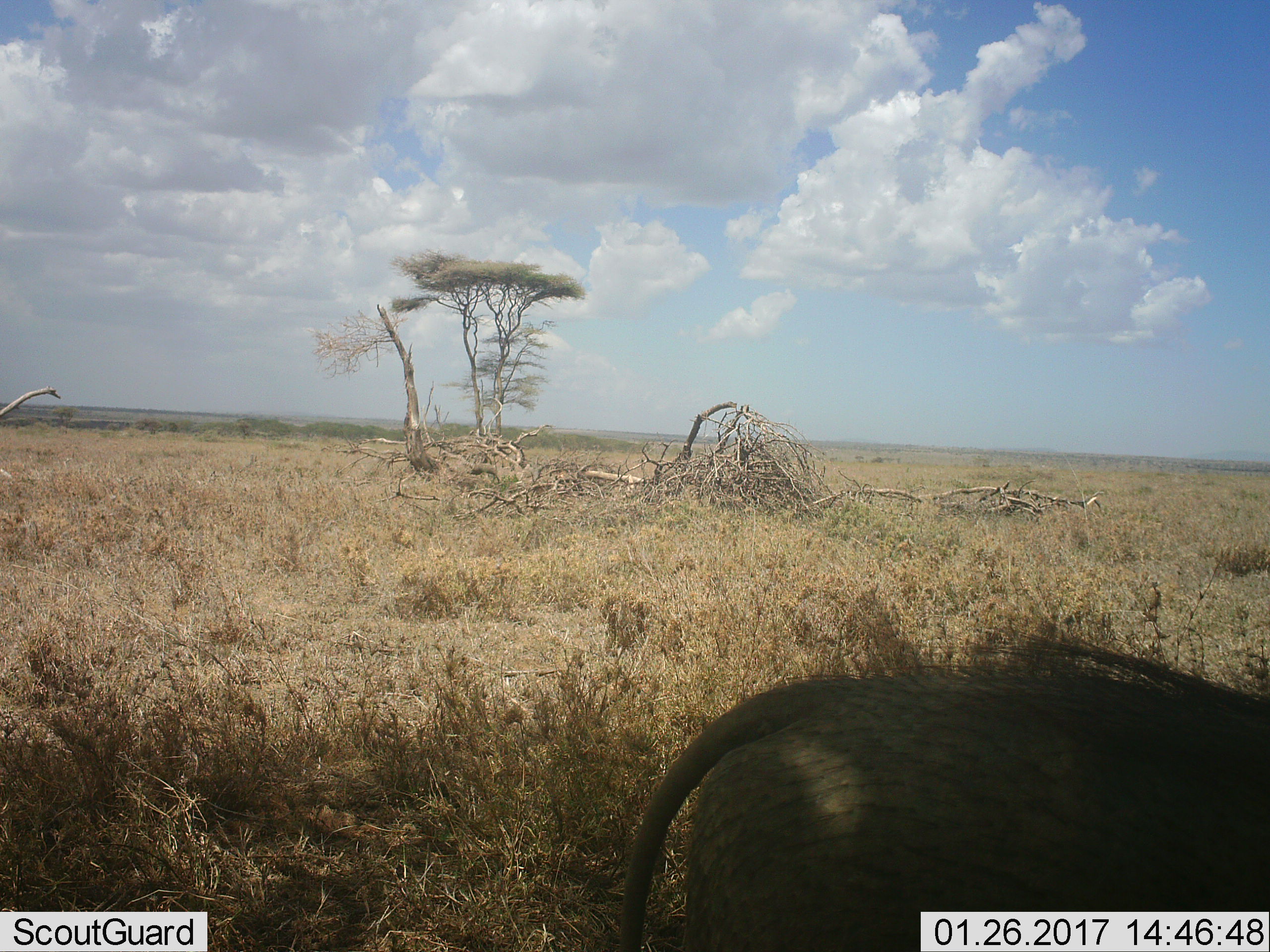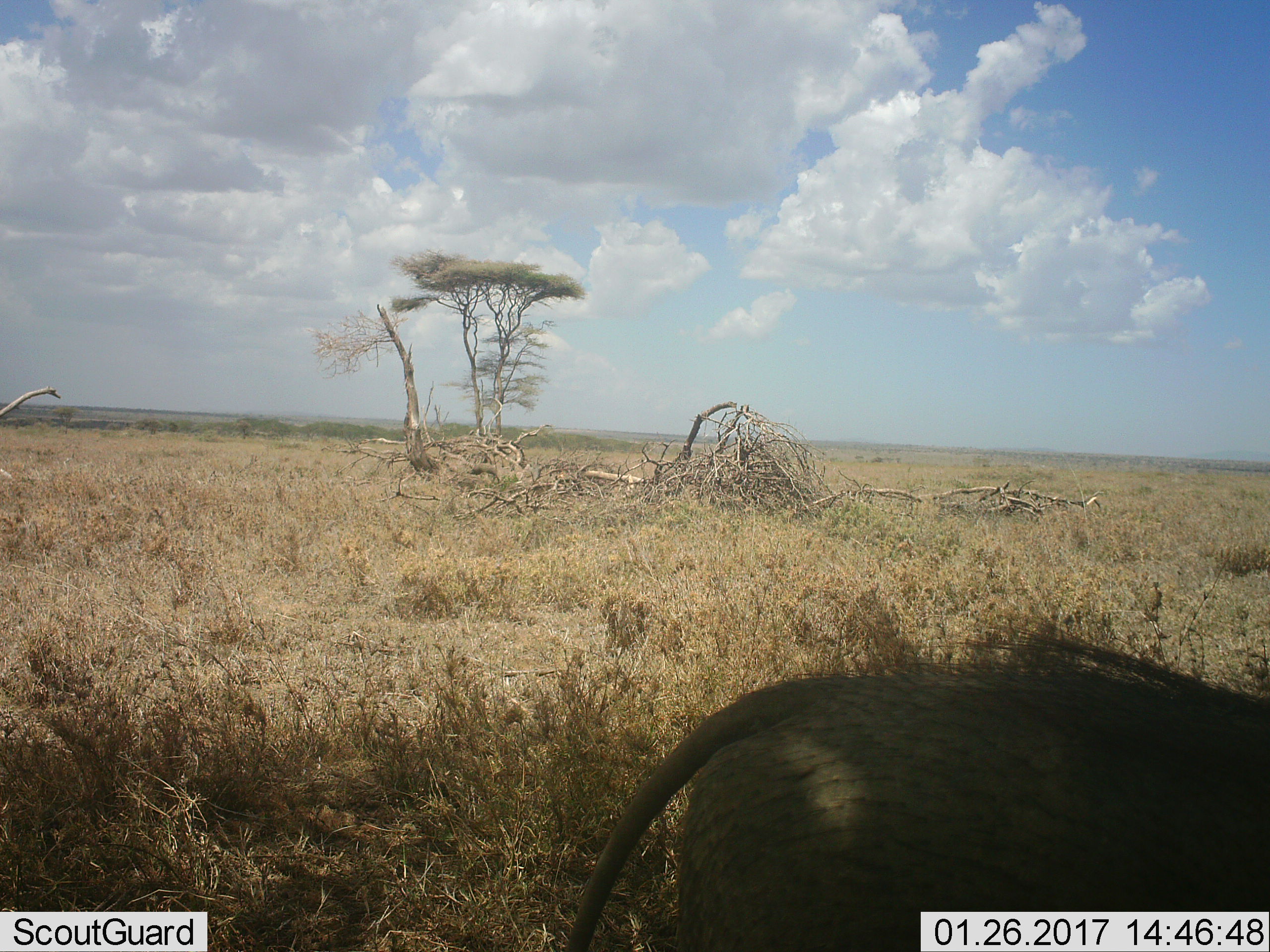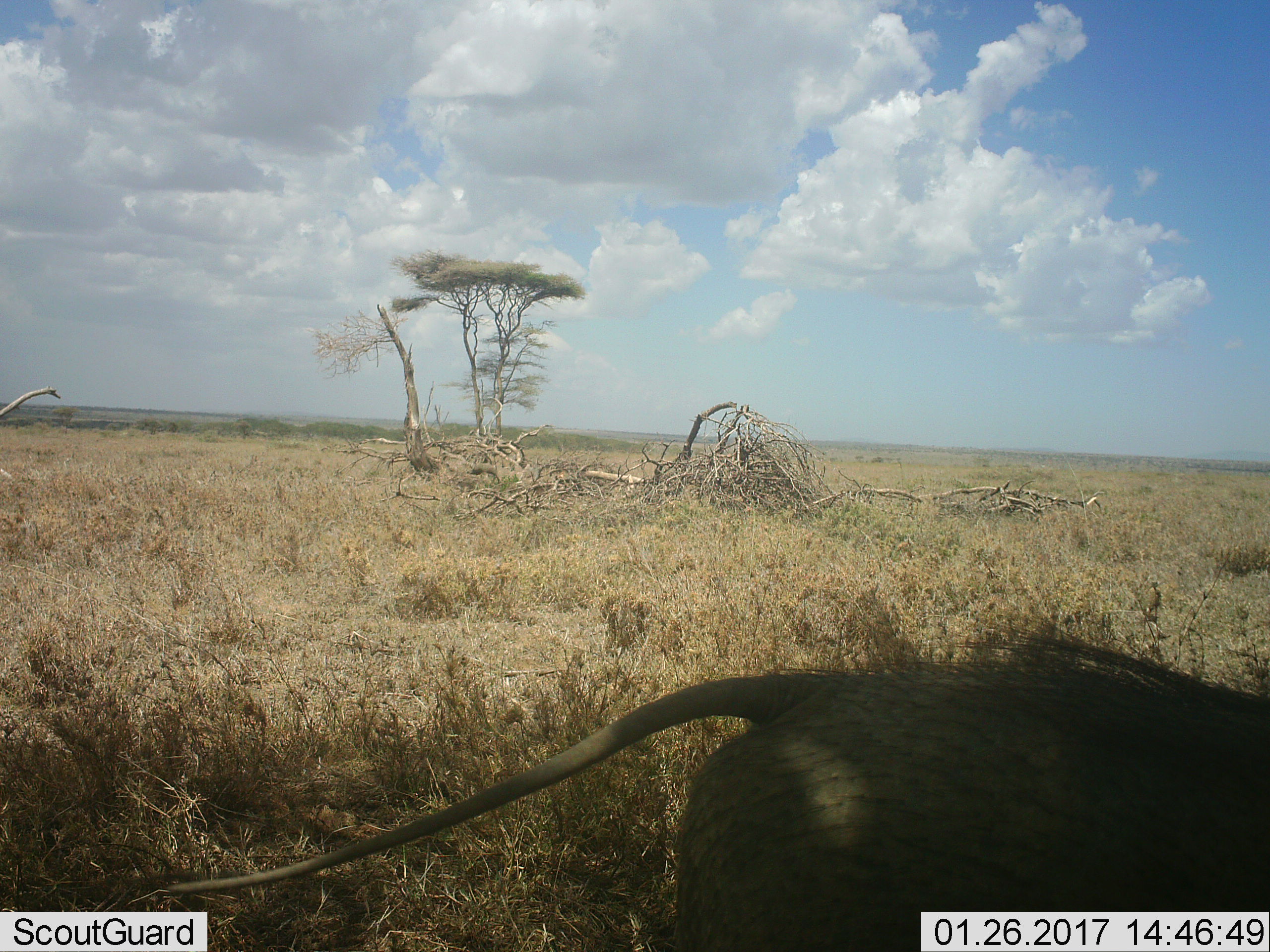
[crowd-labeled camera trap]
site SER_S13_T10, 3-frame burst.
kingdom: Animalia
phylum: Chordata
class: Mammalia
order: Artiodactyla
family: Suidae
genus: Phacochoerus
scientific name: Phacochoerus africanus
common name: warthog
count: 1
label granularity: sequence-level